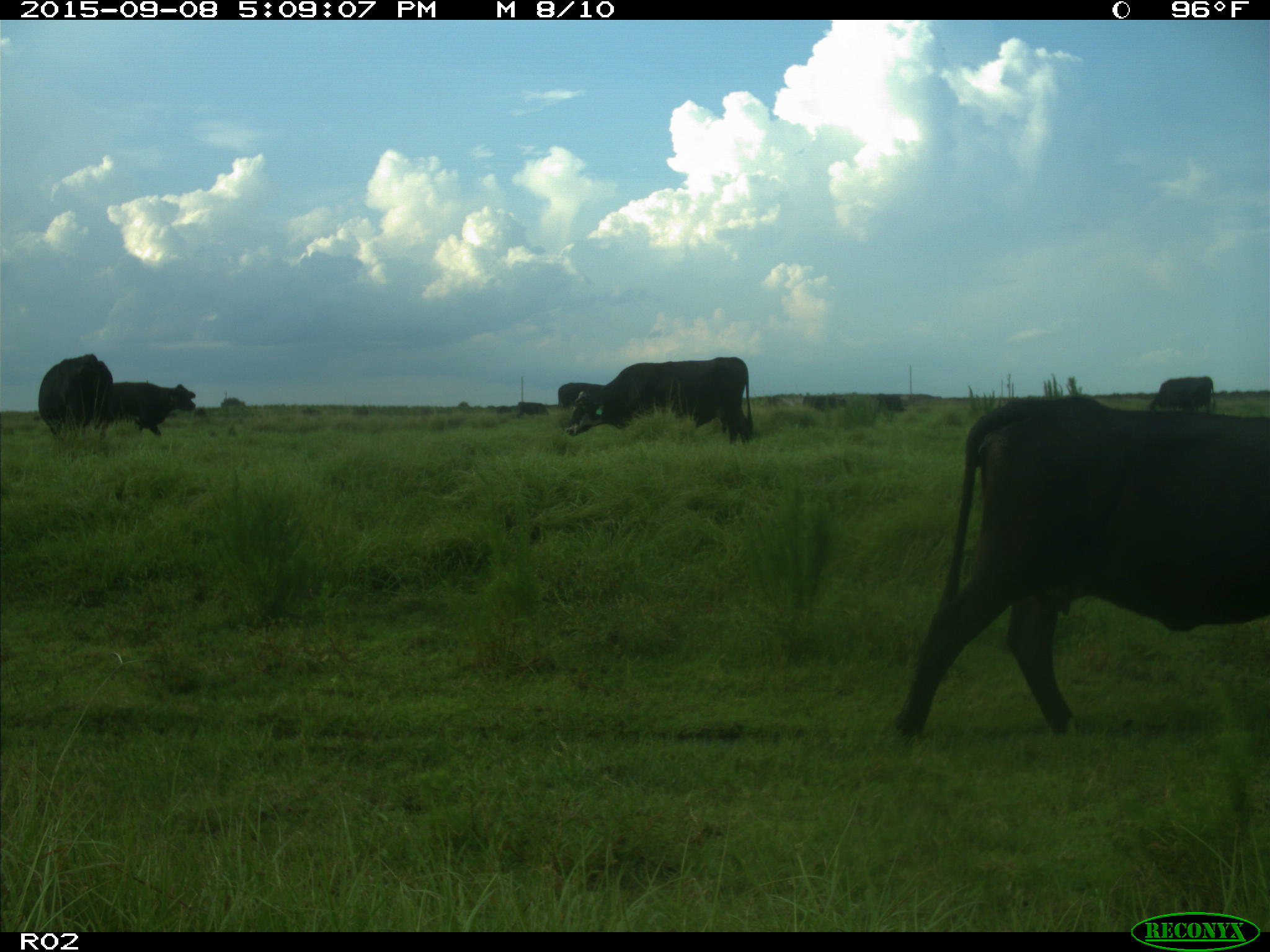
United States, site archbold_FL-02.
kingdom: Animalia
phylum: Chordata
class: Mammalia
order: Artiodactyla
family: Bovidae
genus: Bos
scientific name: Bos taurus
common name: domestic cow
Bos taurus (domestic cow).